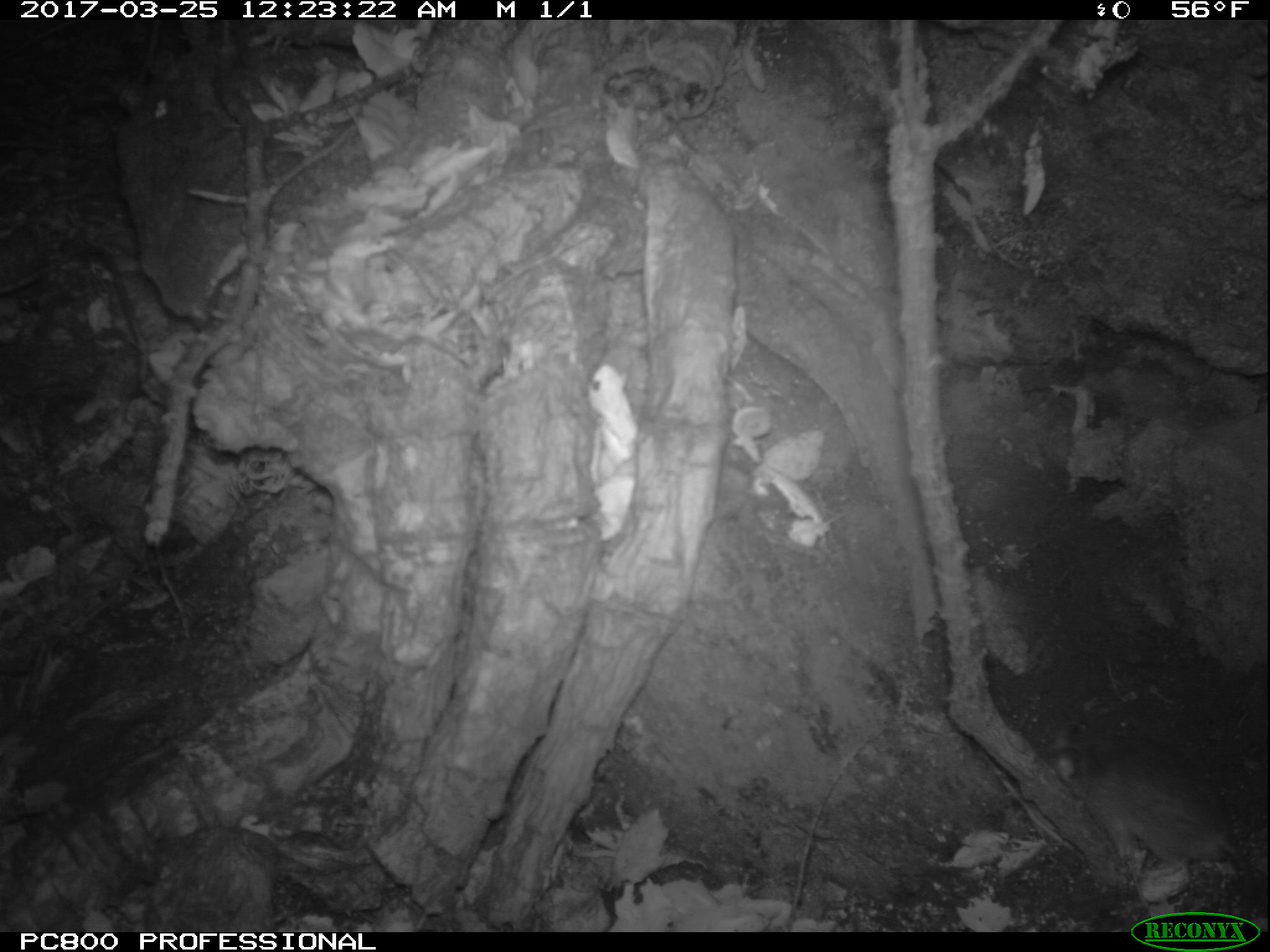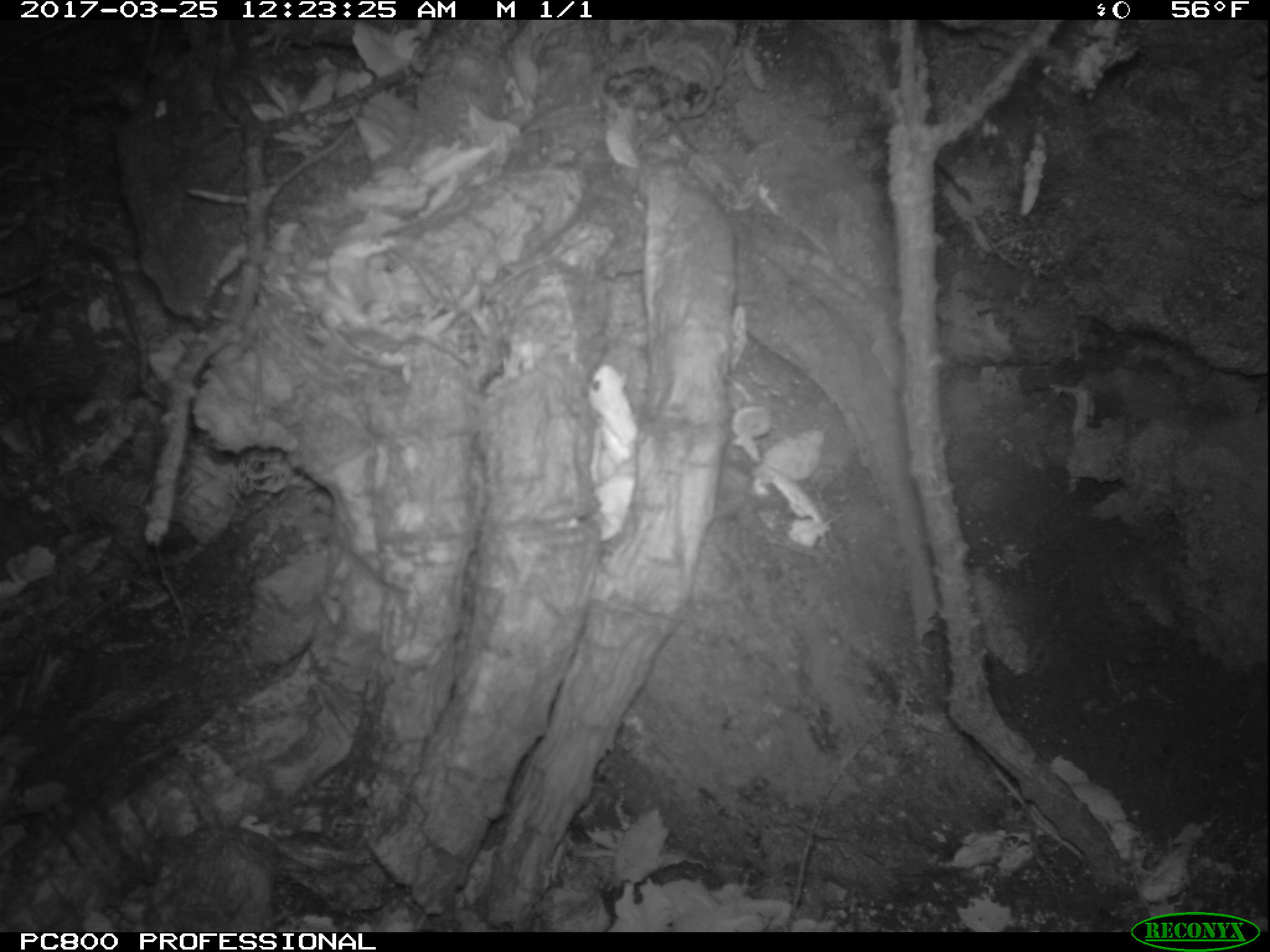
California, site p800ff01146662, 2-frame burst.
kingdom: Animalia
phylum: Chordata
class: Mammalia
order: Rodentia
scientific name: Rodentia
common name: rodent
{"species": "rodent (Rodentia)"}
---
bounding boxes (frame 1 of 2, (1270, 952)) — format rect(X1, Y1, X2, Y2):
rodent: rect(1043, 718, 1247, 870)